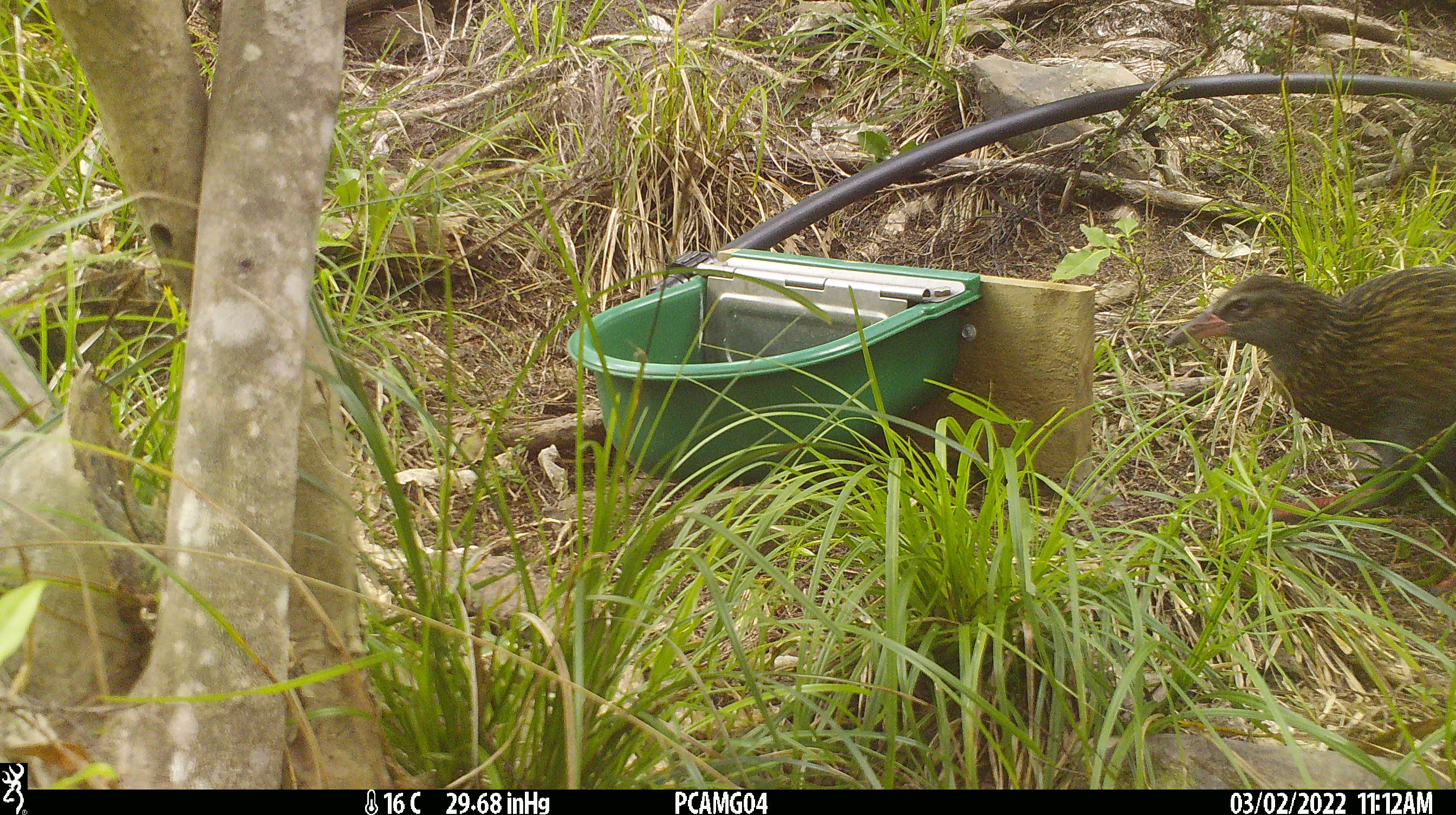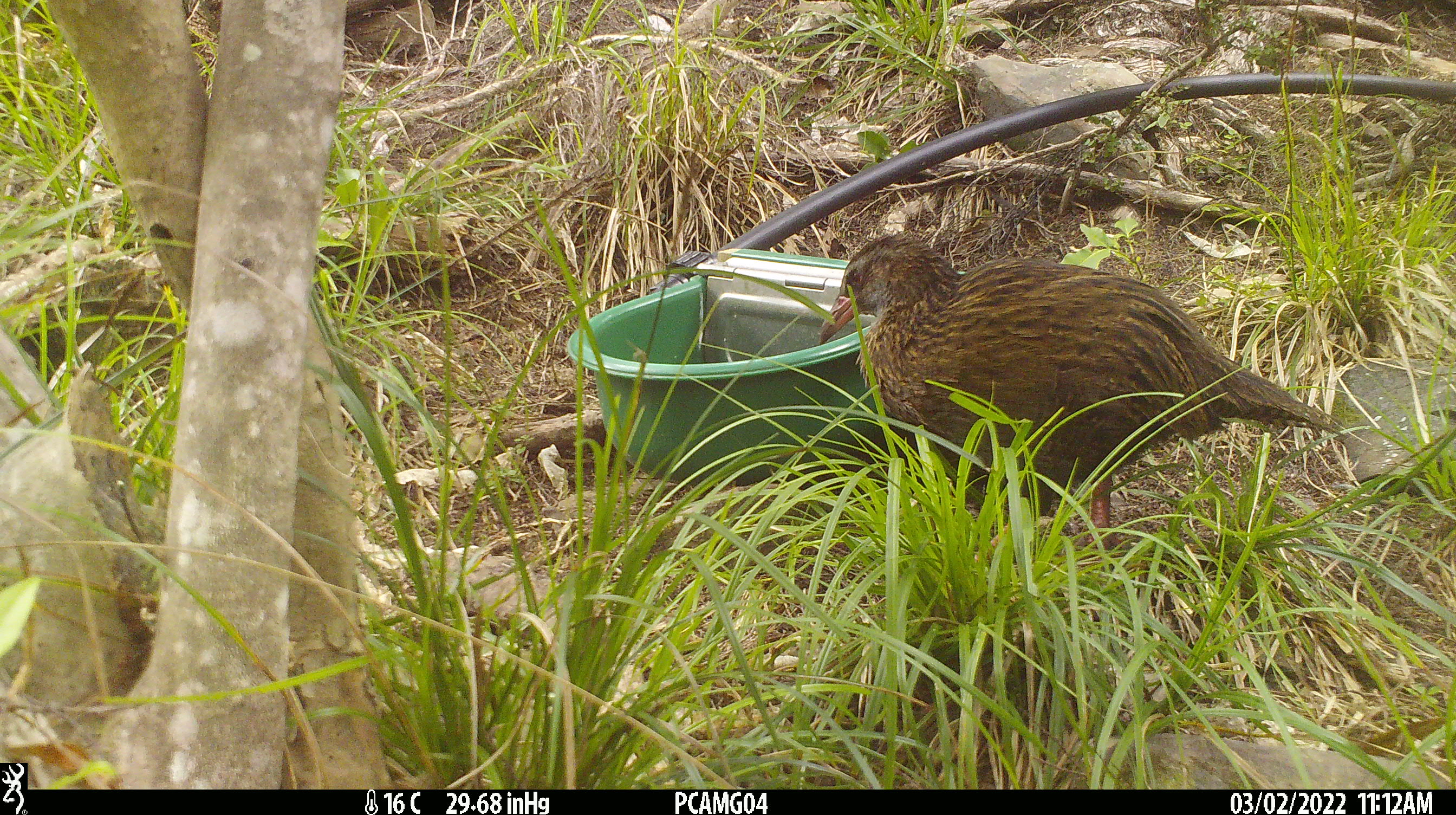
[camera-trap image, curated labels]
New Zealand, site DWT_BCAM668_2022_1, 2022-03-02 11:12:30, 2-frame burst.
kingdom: Animalia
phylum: Chordata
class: Aves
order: Gruiformes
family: Rallidae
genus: Gallirallus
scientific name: Gallirallus australis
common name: weka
Weka (Gallirallus australis).